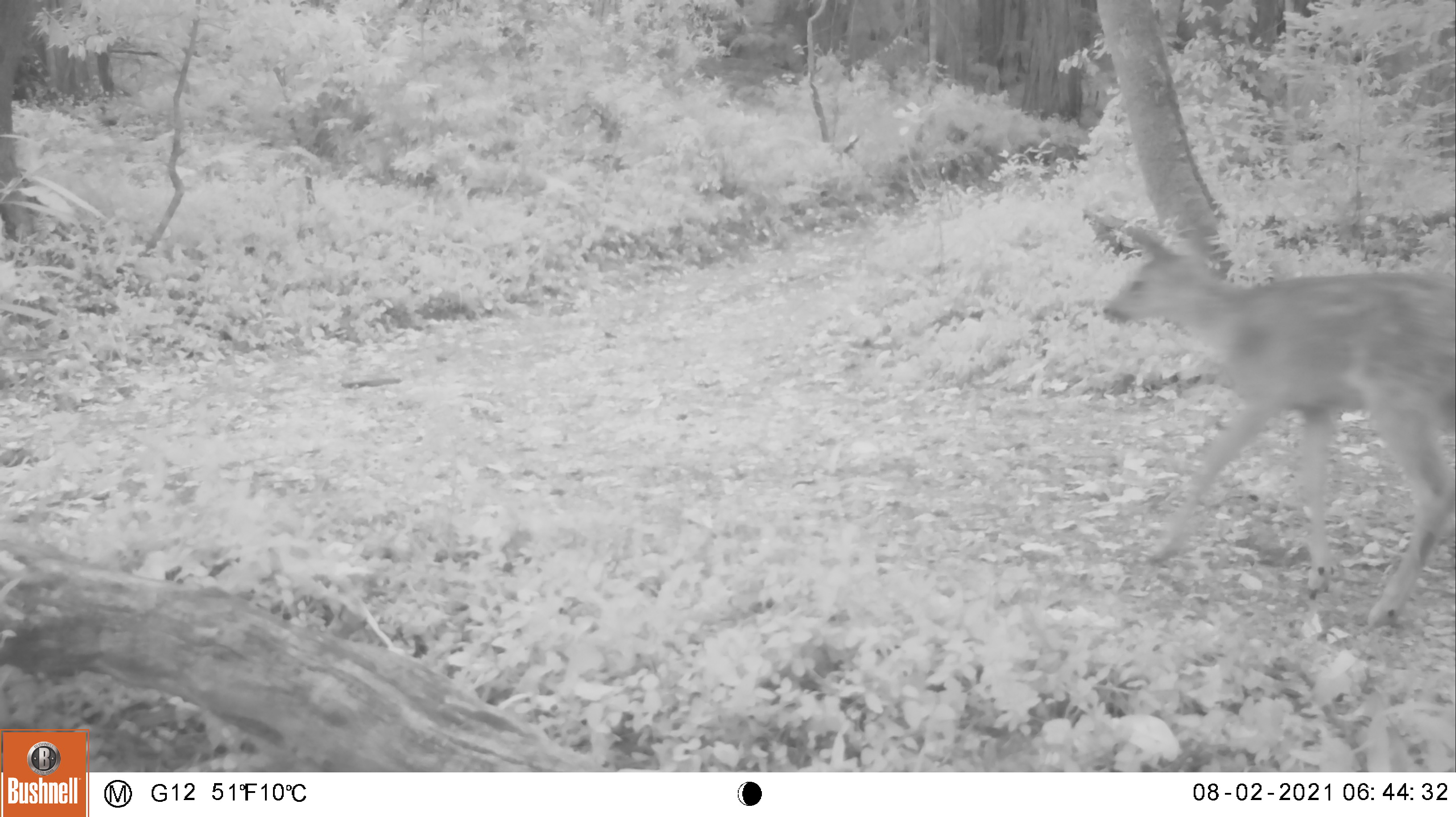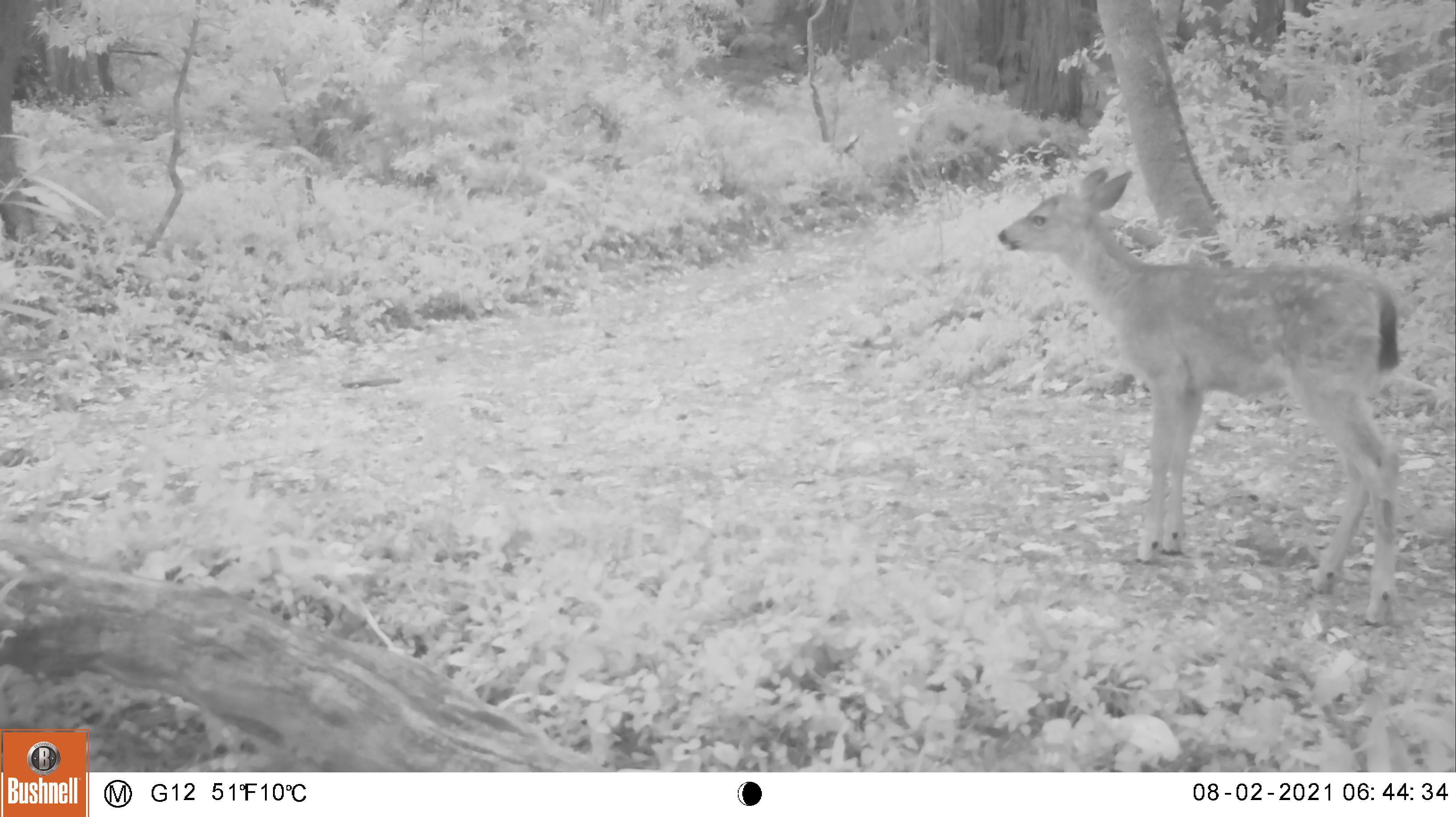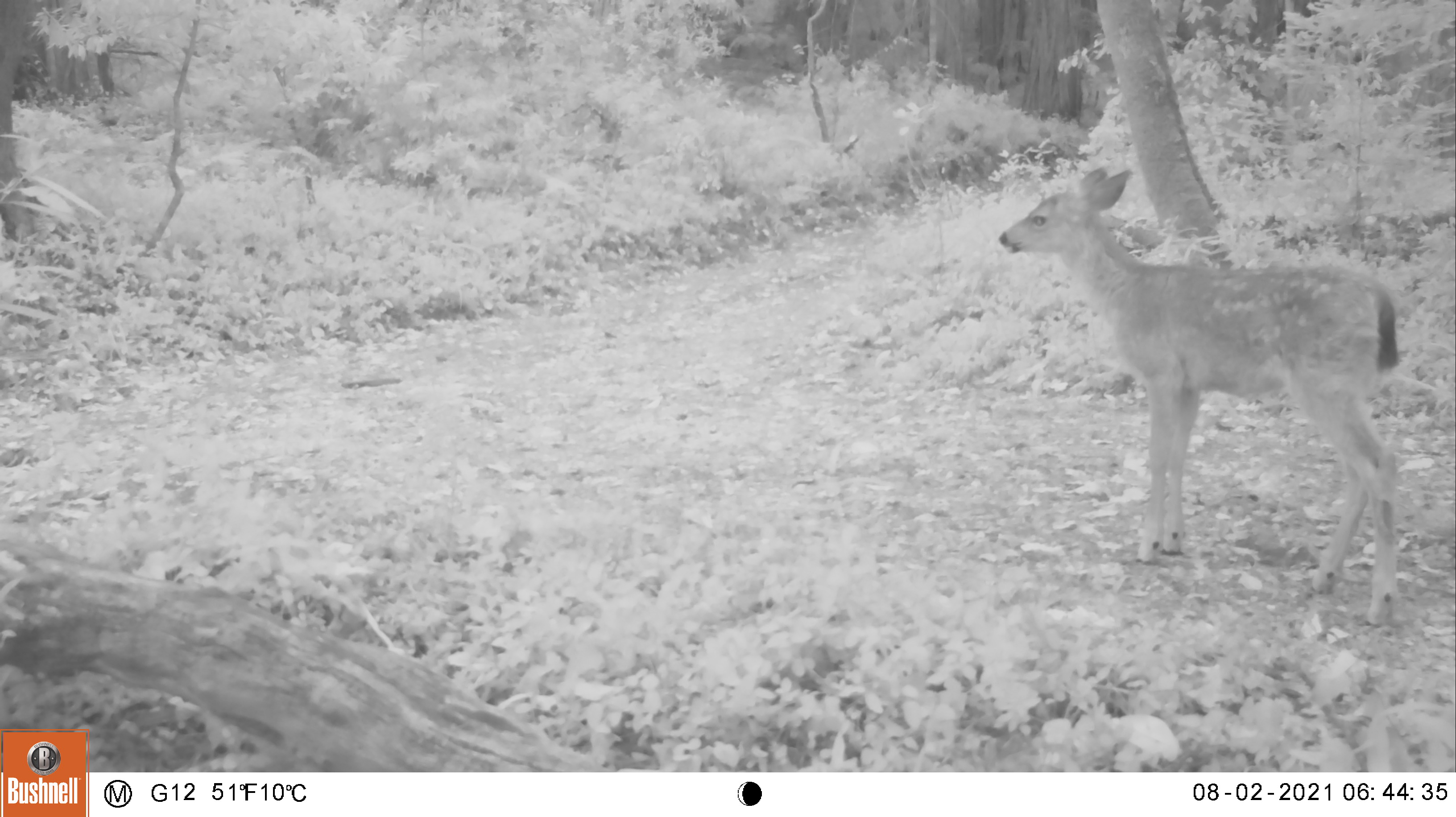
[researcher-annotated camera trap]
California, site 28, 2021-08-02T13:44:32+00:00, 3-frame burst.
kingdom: Animalia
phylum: Chordata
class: Mammalia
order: Artiodactyla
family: Cervidae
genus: Odocoileus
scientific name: Odocoileus hemionus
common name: mule deer